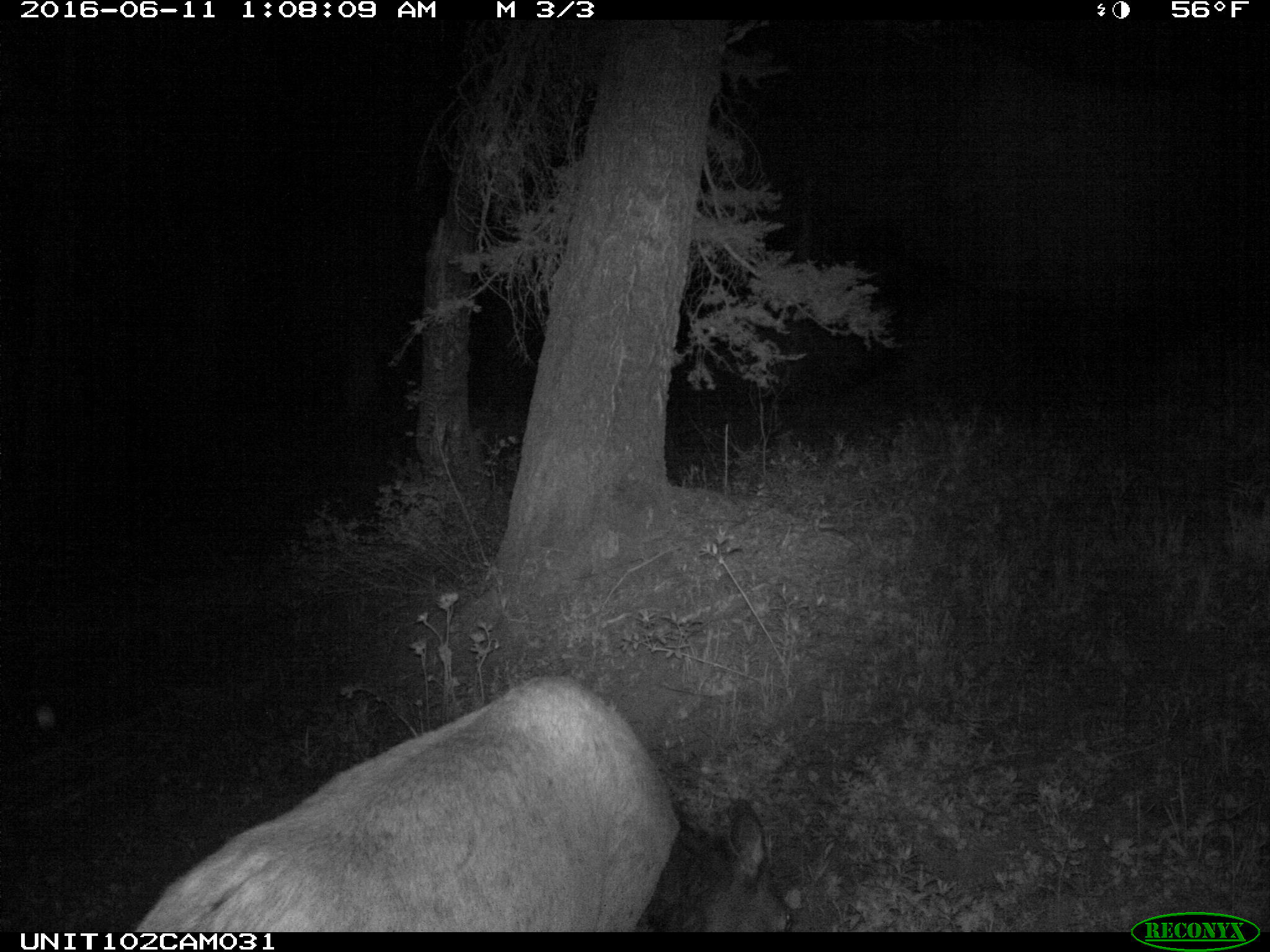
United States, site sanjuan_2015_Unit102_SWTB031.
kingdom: Animalia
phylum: Chordata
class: Mammalia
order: Artiodactyla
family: Cervidae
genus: Cervus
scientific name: Cervus elaphus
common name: red deer